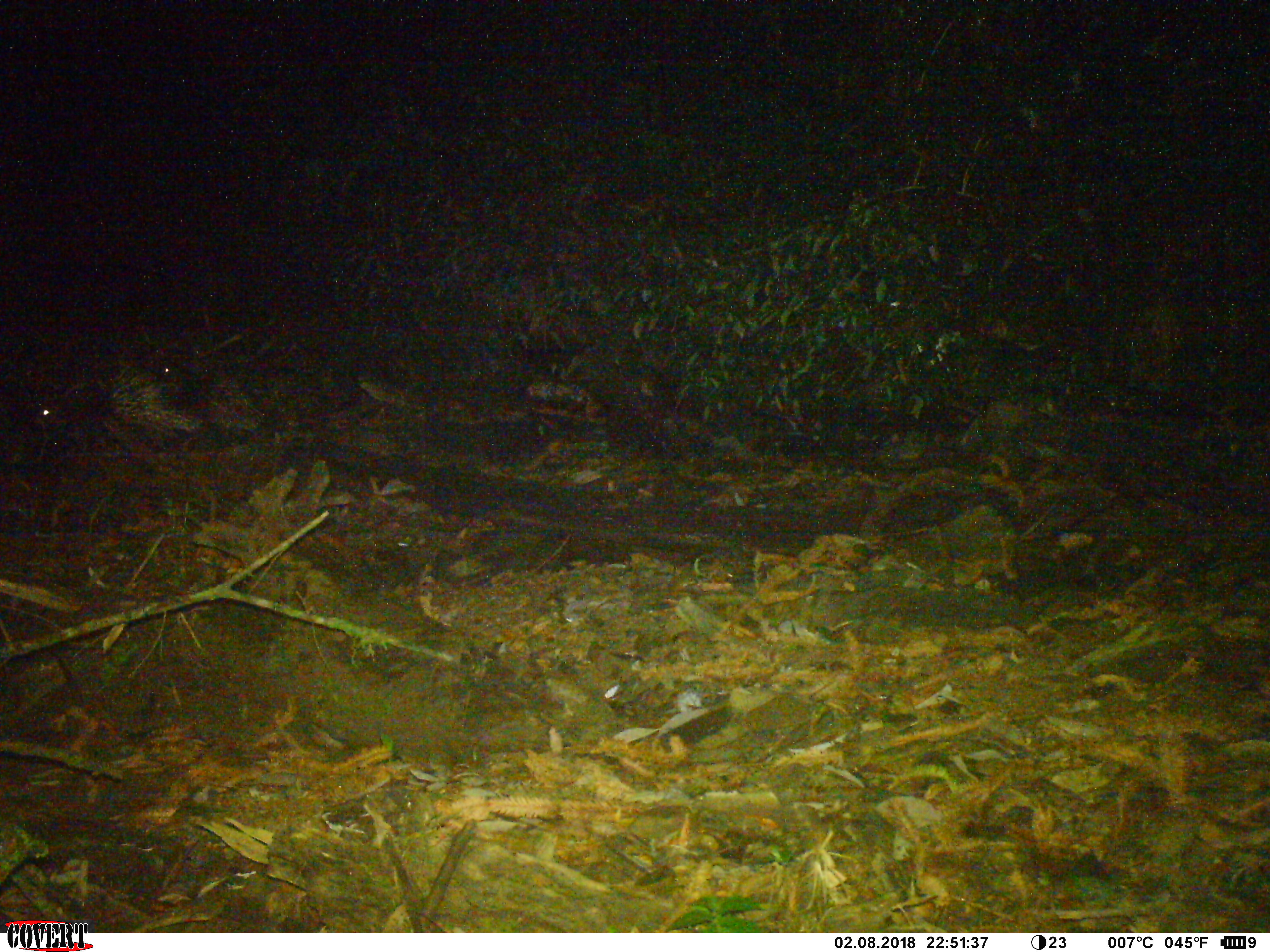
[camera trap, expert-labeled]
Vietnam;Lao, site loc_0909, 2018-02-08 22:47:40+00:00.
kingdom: Animalia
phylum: Chordata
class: Mammalia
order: Rodentia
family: Hystricidae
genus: Hystrix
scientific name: Hystrix brachyura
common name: malayan porcupine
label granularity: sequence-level